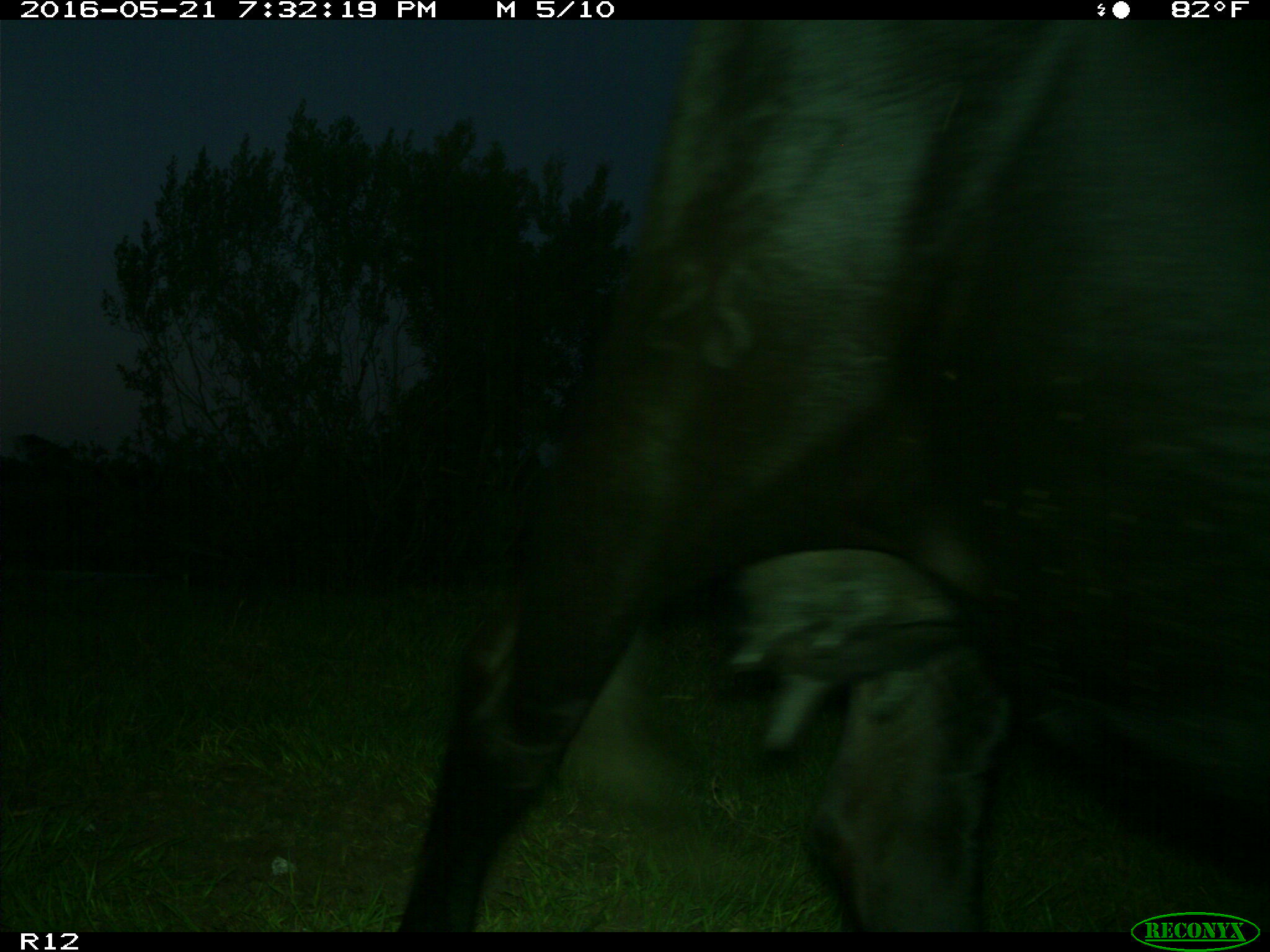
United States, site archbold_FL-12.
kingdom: Animalia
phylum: Chordata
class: Mammalia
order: Artiodactyla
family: Bovidae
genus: Bos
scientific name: Bos taurus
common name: domestic cow